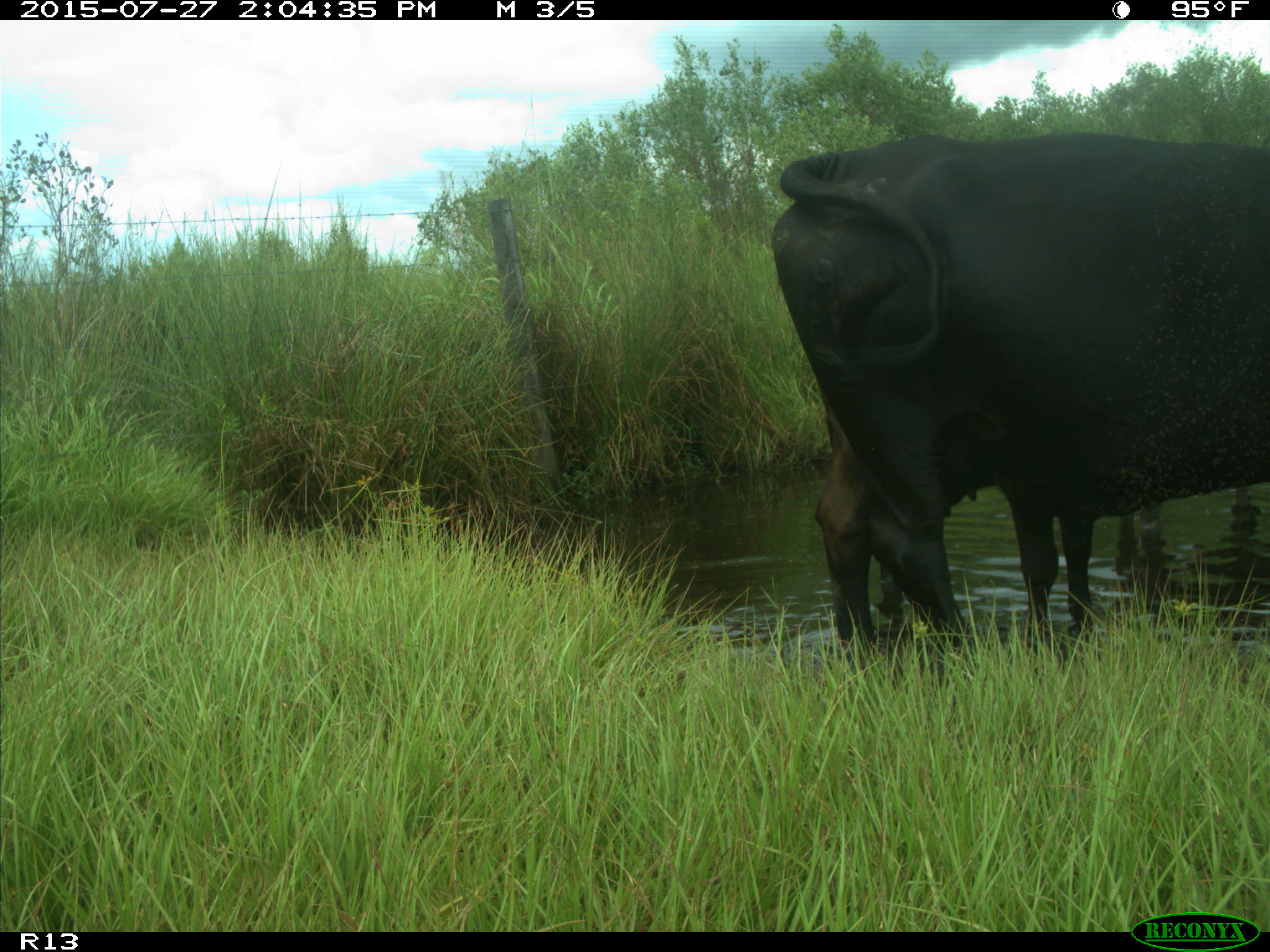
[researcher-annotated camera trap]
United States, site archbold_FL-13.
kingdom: Animalia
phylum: Chordata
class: Mammalia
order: Artiodactyla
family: Bovidae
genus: Bos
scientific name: Bos taurus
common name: domestic cow